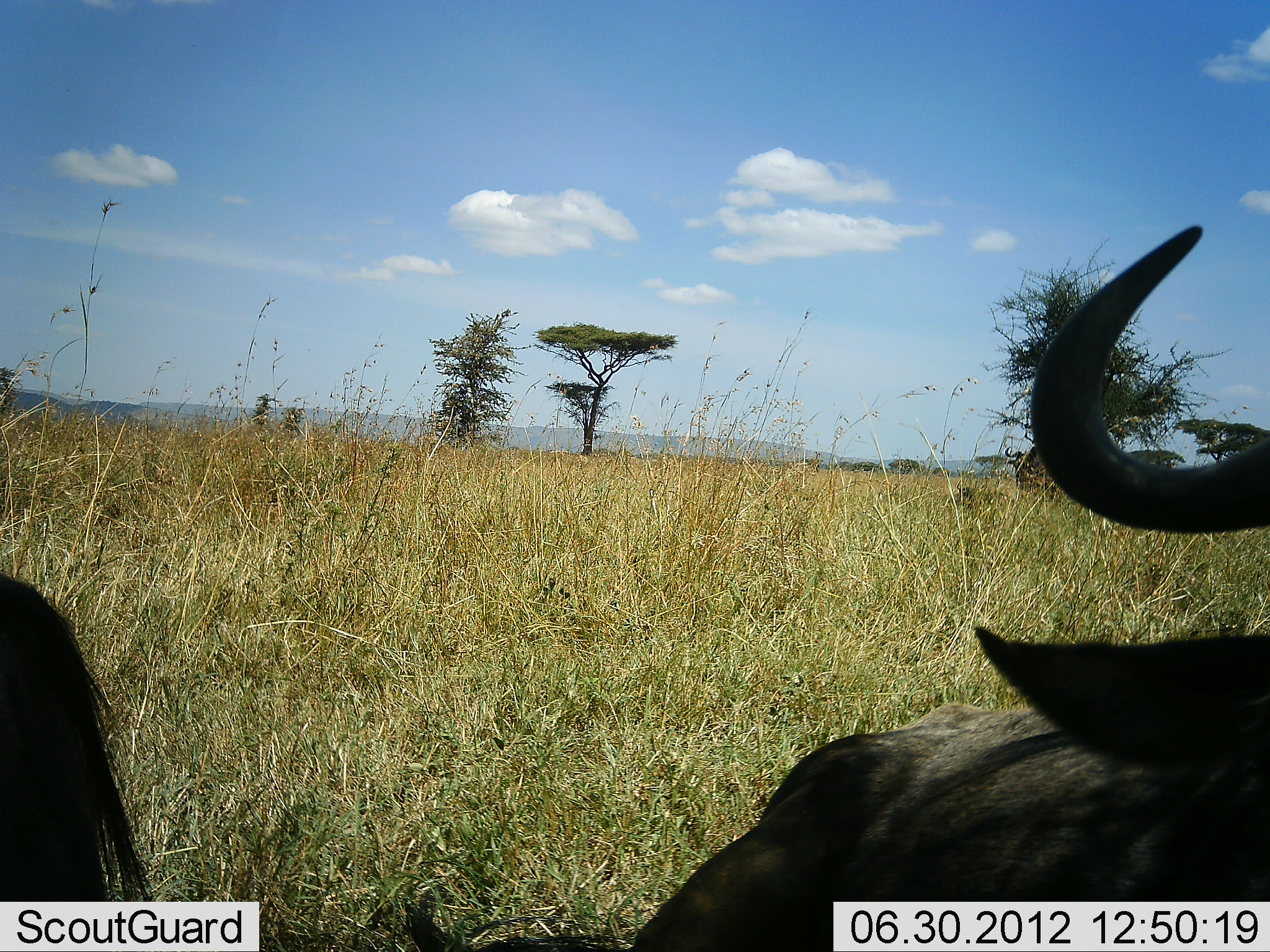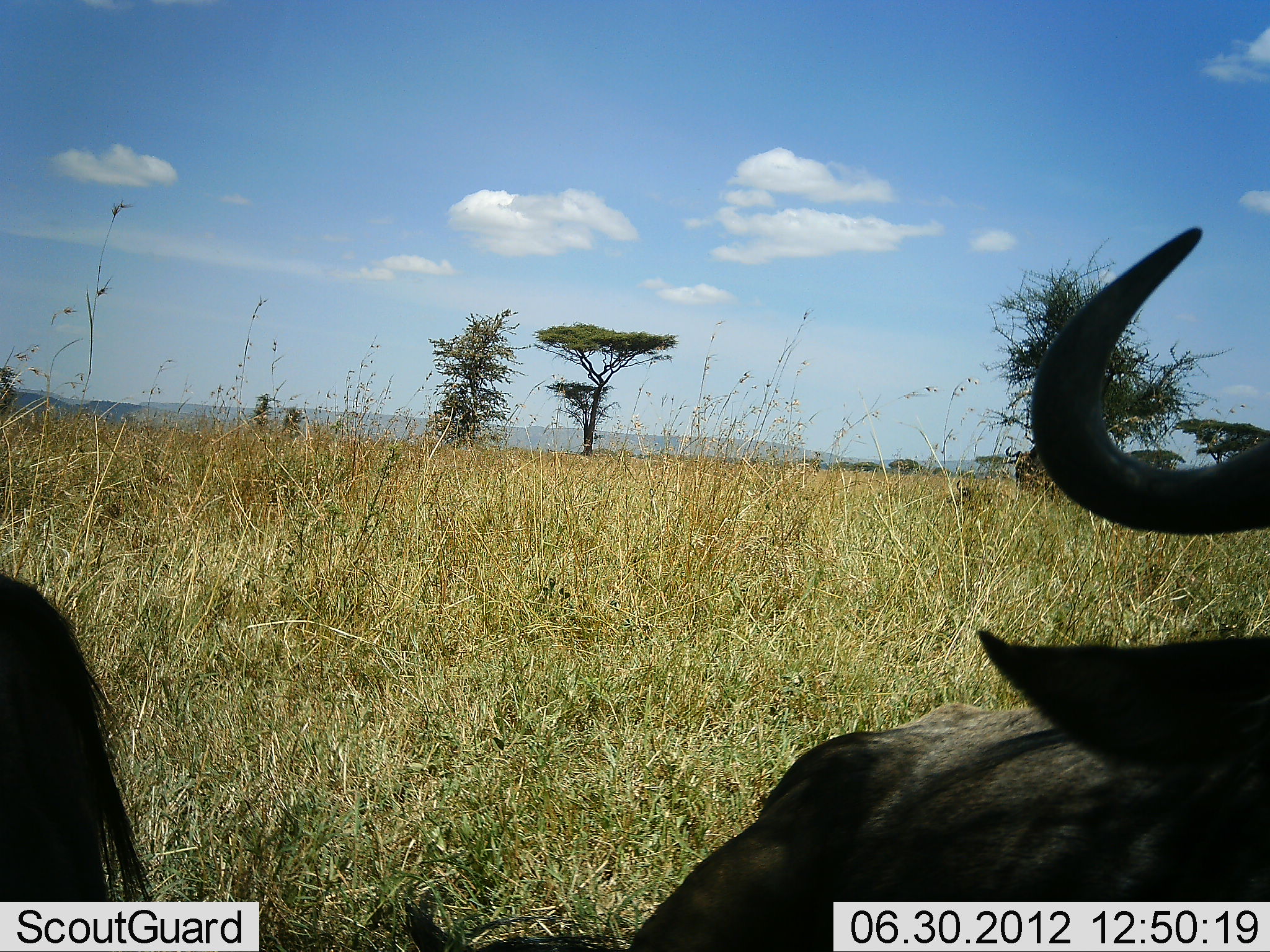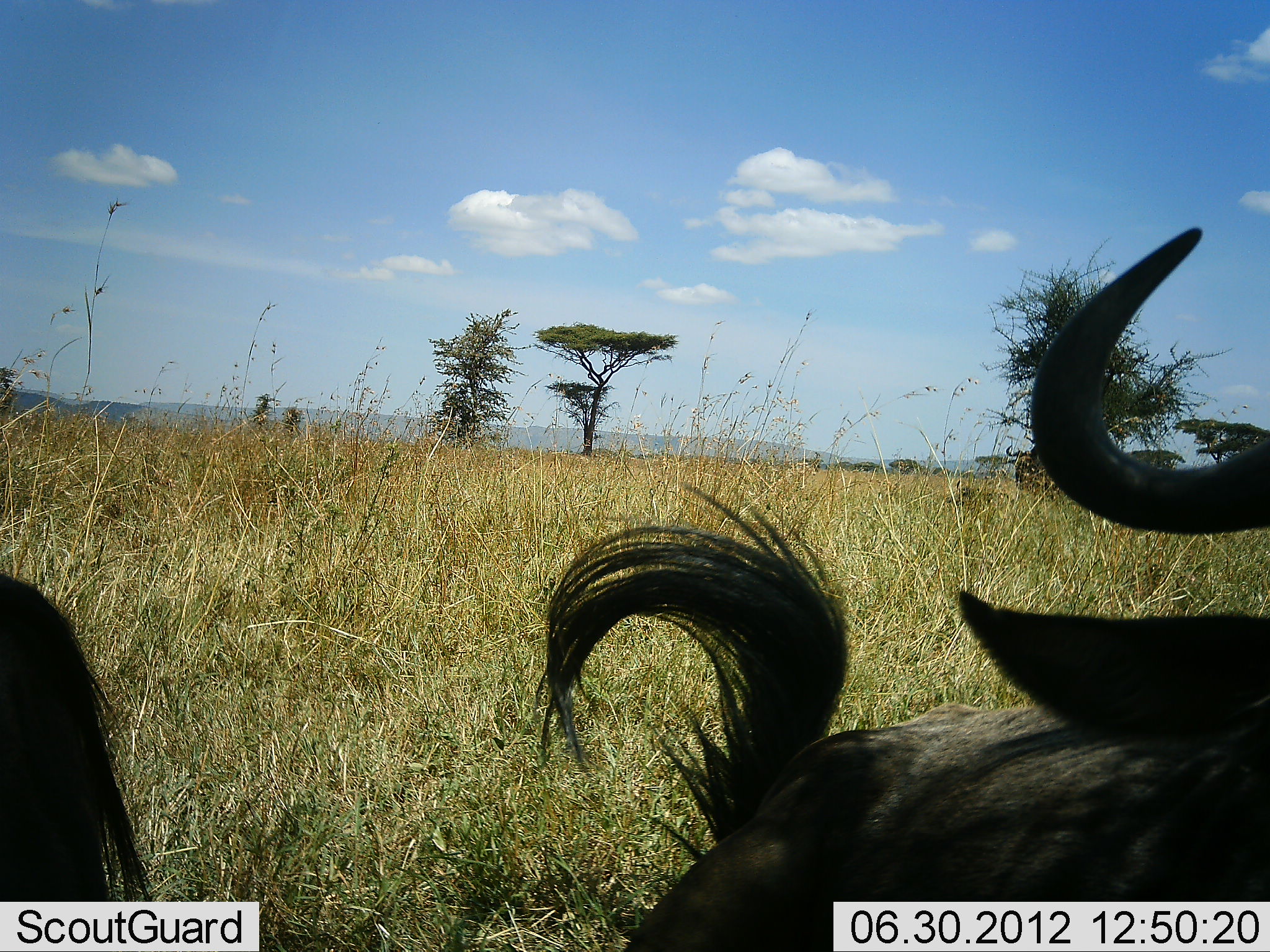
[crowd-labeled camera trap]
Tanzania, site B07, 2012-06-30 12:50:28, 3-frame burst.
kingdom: Animalia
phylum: Chordata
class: Mammalia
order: Artiodactyla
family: Bovidae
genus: Connochaetes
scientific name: Connochaetes taurinus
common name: blue wildebeest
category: wildebeest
Wildebeest (blue wildebeest) (Connochaetes taurinus), count 2. Behavior (volunteer vote fractions): standing 60%, resting 30%, moving 20%, interacting 0%. Young present (vote fraction): 0%. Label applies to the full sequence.